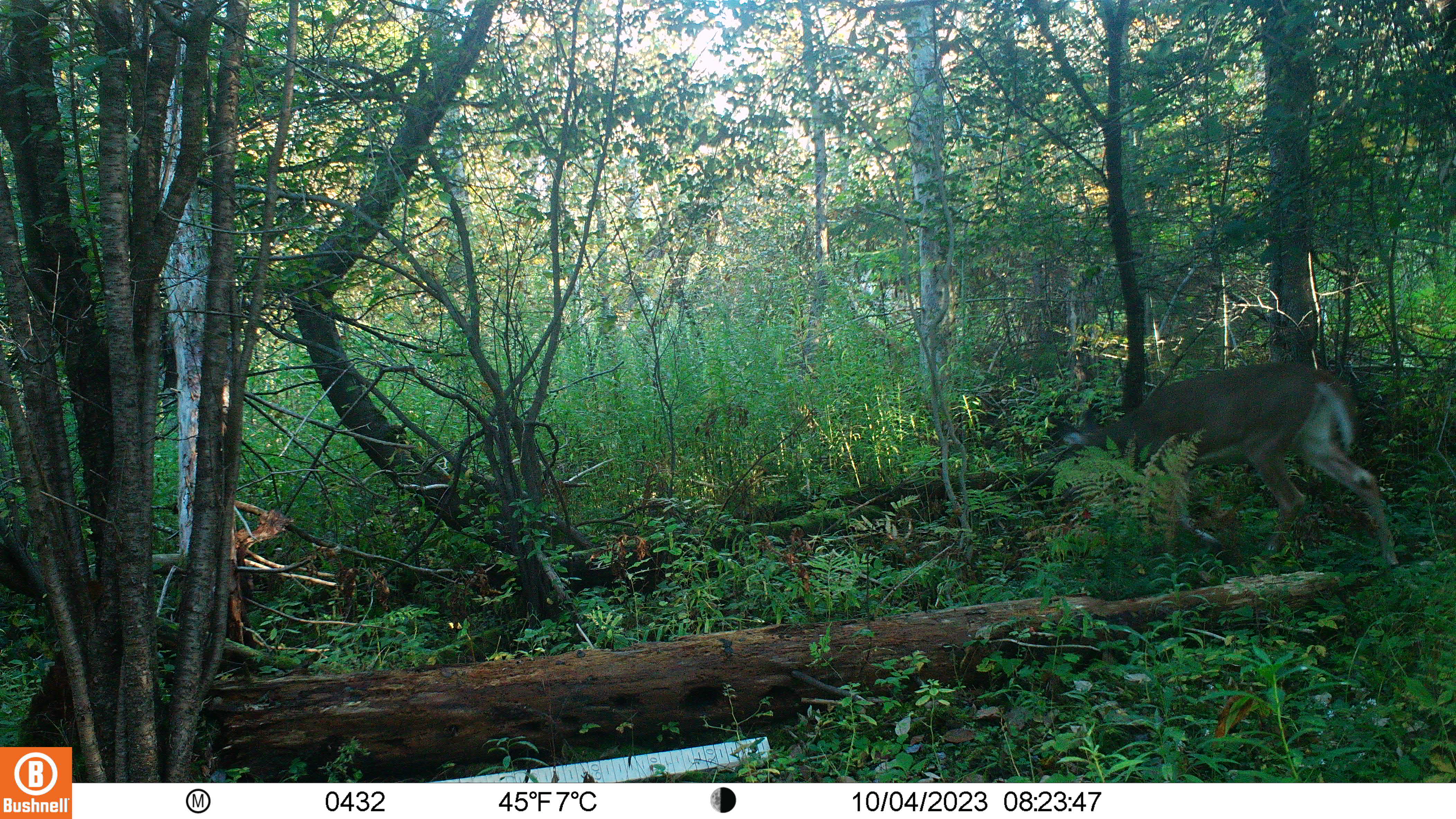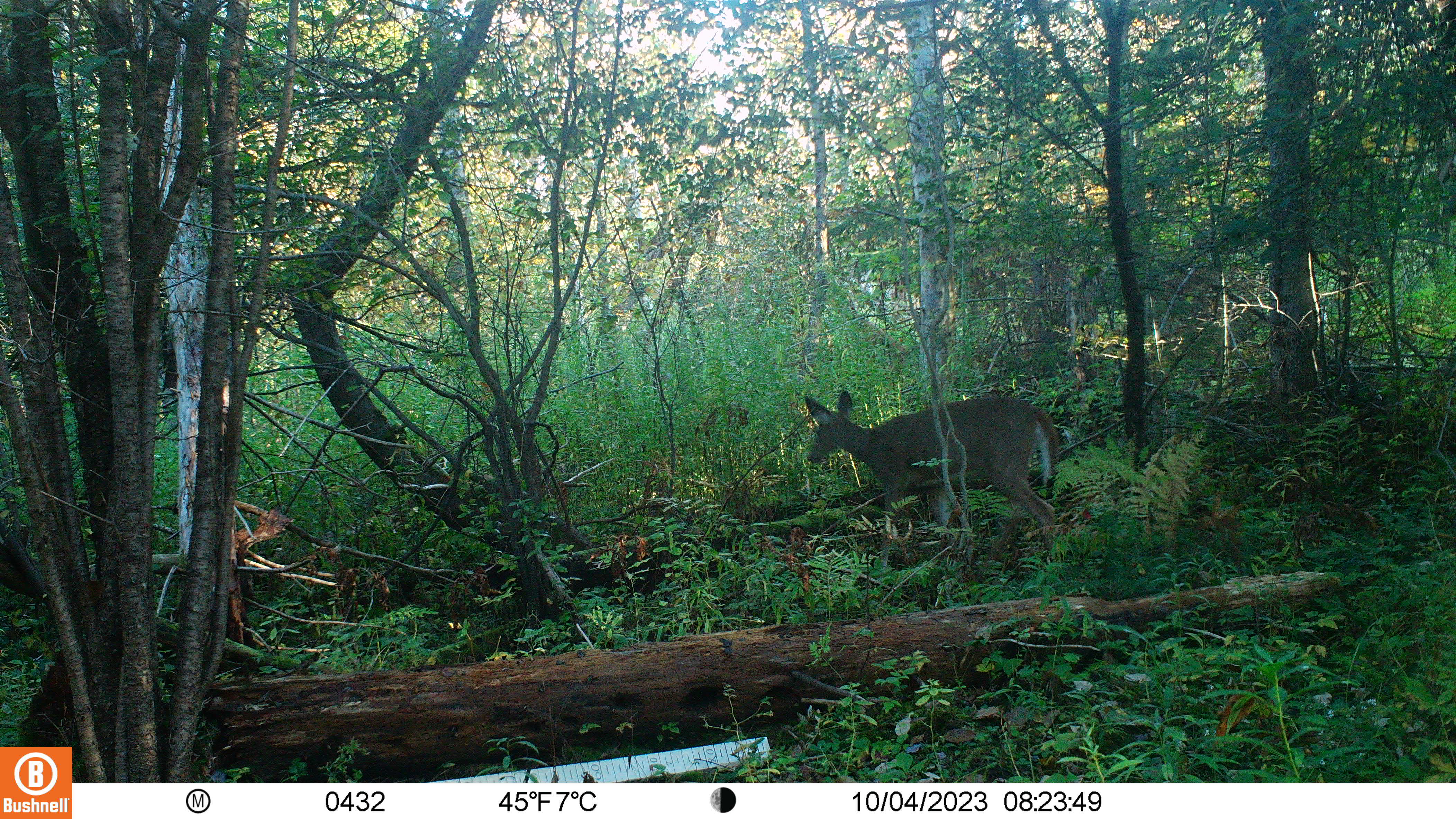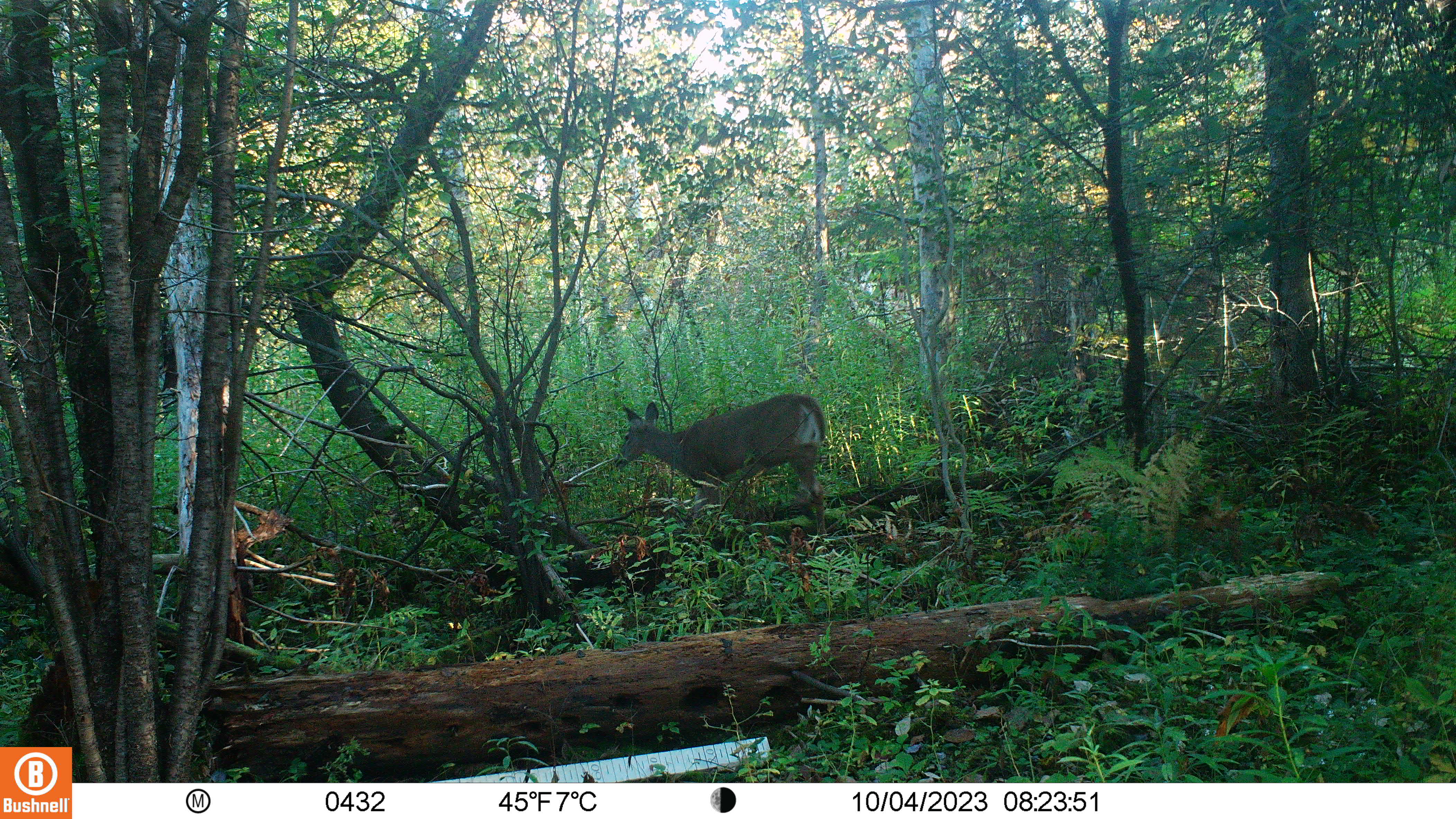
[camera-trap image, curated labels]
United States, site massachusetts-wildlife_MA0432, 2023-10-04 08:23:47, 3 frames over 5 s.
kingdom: Animalia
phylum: Chordata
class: Mammalia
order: Artiodactyla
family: Cervidae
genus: Odocoileus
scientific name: Odocoileus virginianus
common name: white-tailed deer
White-tailed deer (Odocoileus virginianus).